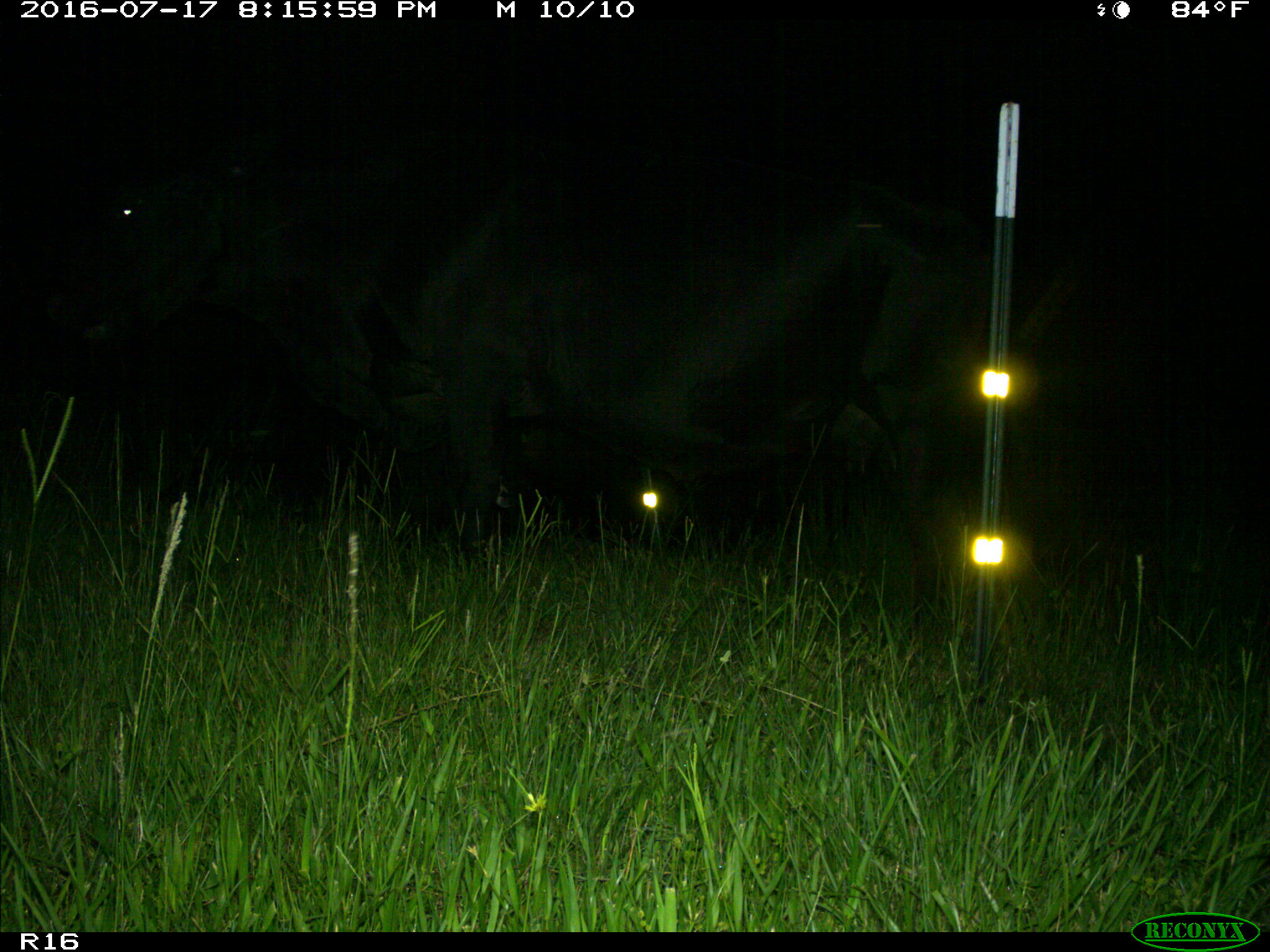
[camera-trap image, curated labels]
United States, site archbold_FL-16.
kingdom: Animalia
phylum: Chordata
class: Mammalia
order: Artiodactyla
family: Bovidae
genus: Bos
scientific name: Bos taurus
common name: domestic cow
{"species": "Bos taurus (domestic cow)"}